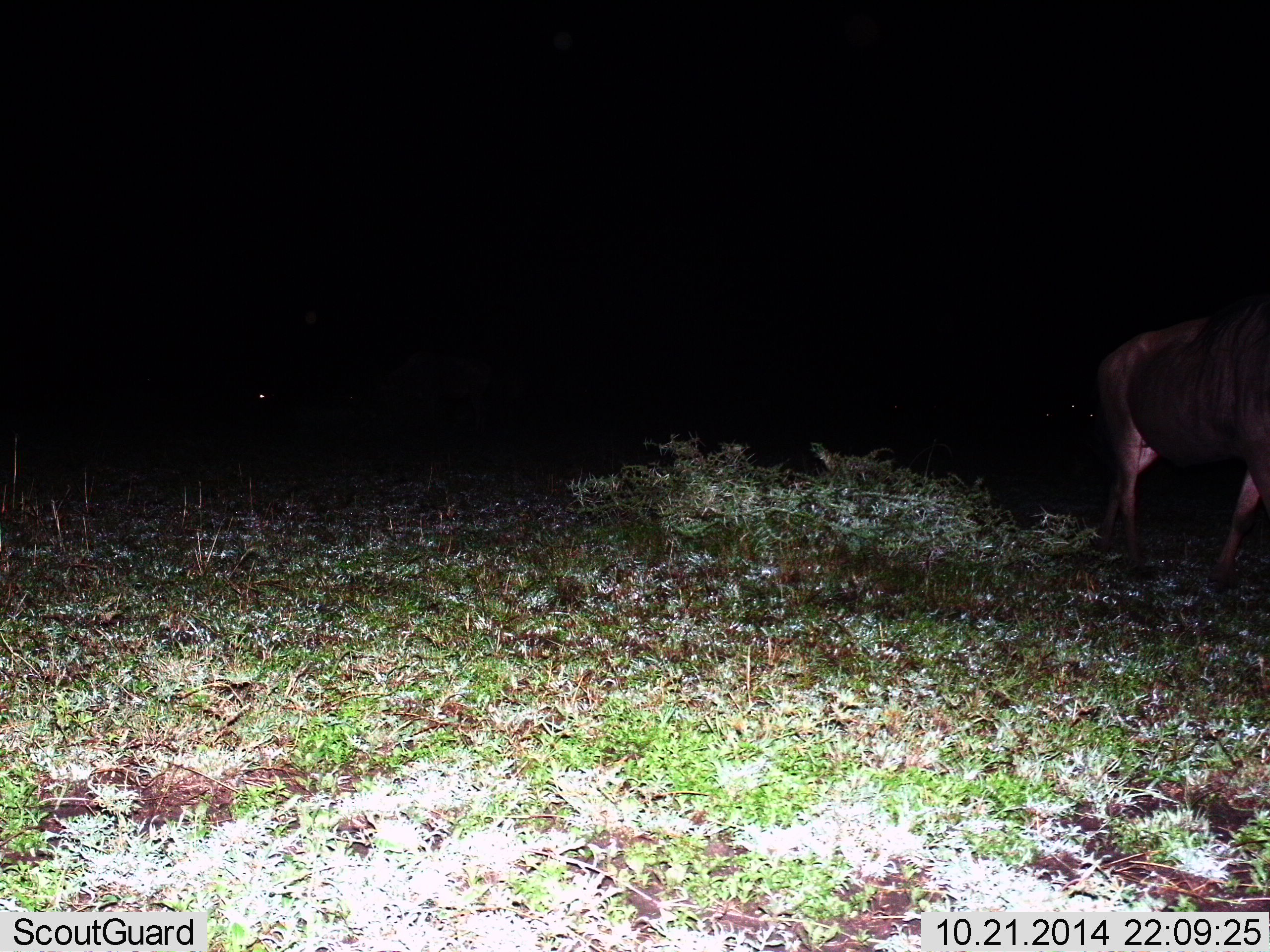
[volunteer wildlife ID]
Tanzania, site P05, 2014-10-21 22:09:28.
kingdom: Animalia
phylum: Chordata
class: Mammalia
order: Artiodactyla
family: Bovidae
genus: Connochaetes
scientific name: Connochaetes taurinus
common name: blue wildebeest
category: wildebeest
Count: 1.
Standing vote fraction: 20%.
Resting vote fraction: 0%.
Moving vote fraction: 80%.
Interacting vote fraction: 0%.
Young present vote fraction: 0%.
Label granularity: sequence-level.